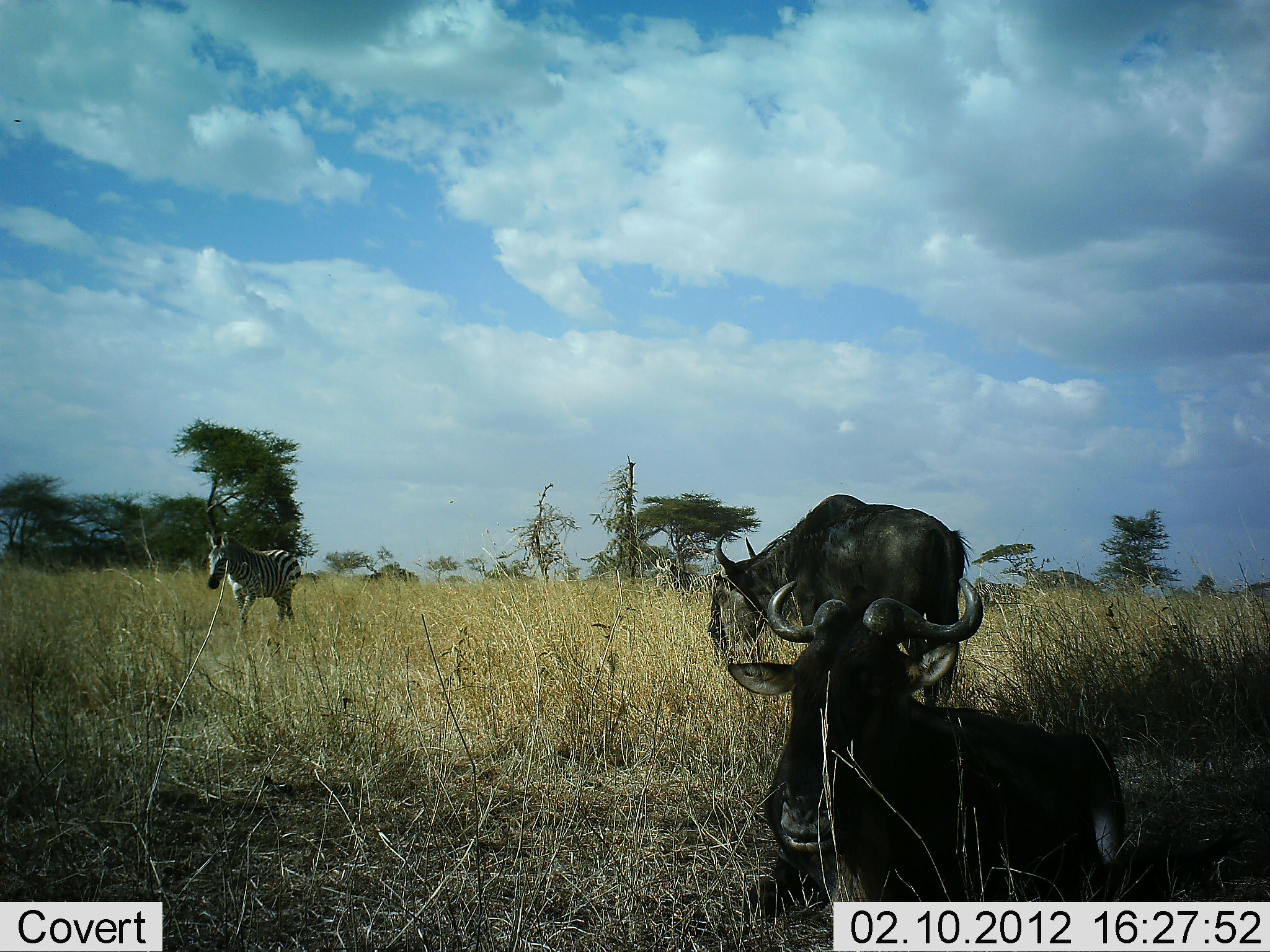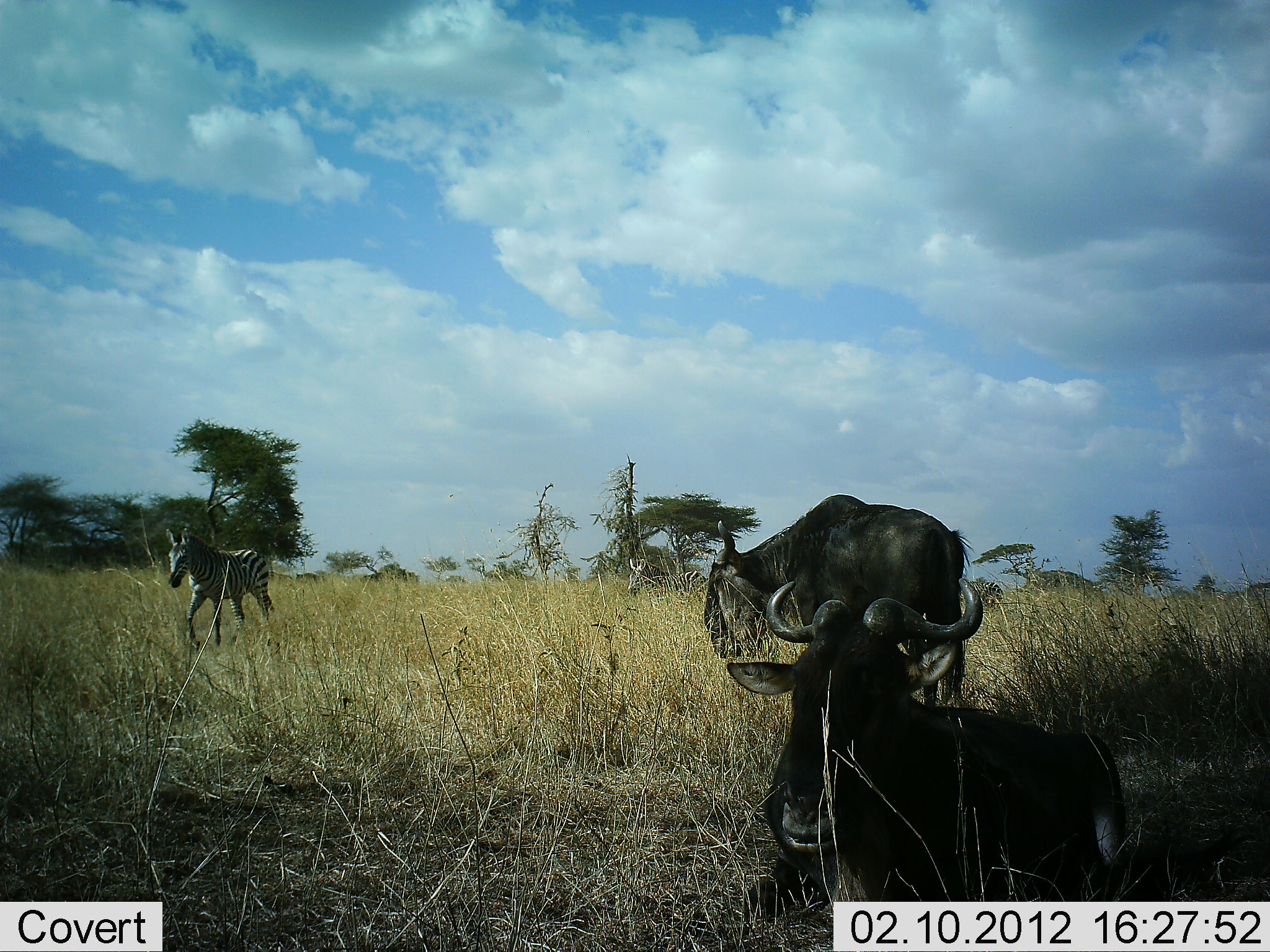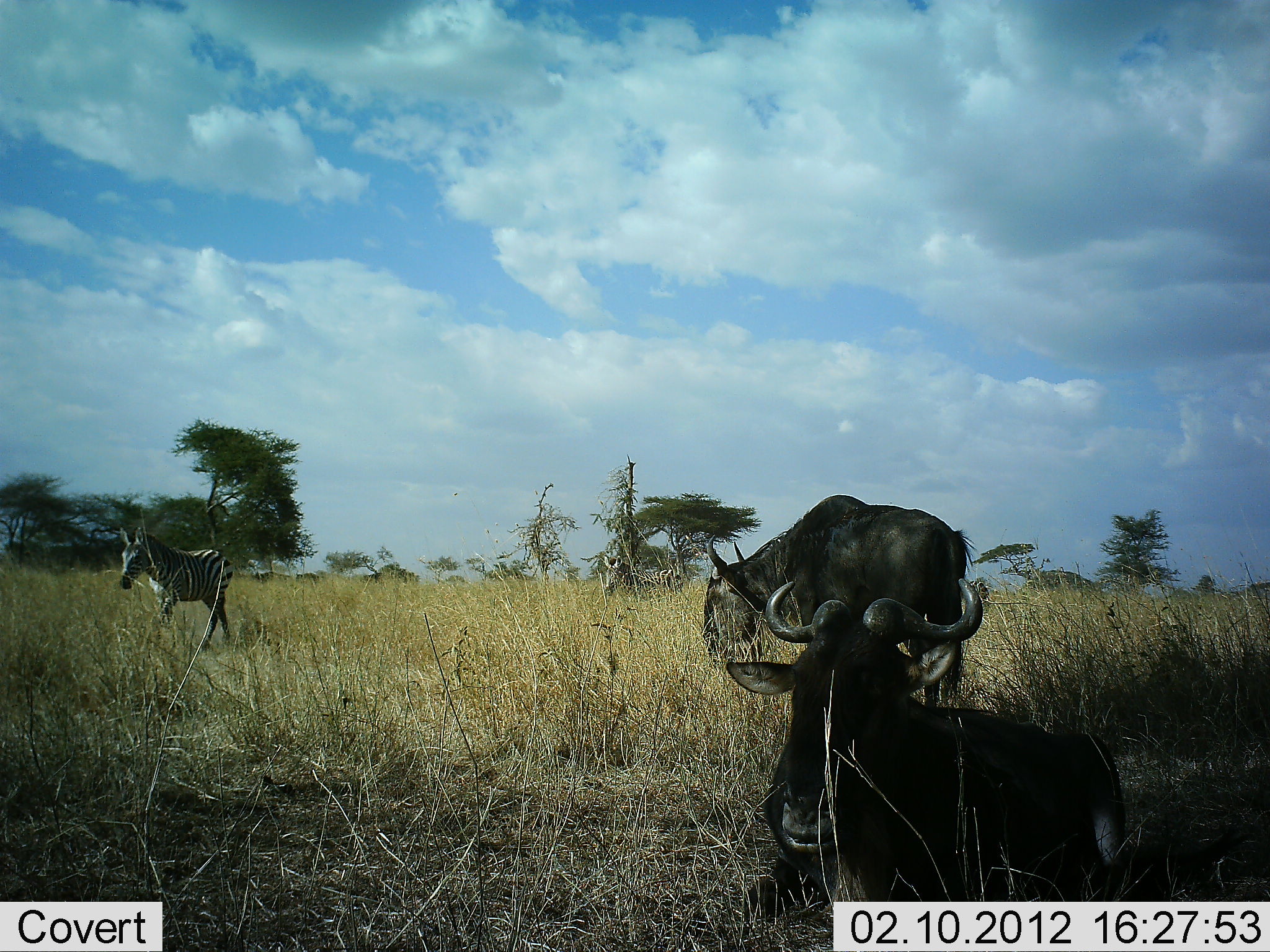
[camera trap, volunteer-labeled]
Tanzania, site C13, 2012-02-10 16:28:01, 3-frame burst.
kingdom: Animalia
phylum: Chordata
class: Mammalia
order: Artiodactyla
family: Bovidae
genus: Connochaetes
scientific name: Connochaetes taurinus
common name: blue wildebeest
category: wildebeest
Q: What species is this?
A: Wildebeest (blue wildebeest) (Connochaetes taurinus).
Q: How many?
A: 2.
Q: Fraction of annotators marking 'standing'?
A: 38%.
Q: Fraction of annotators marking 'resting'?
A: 100%.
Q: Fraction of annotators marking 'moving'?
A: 4%.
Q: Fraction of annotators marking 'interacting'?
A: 0%.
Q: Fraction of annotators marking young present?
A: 0%.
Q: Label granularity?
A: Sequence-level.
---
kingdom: Animalia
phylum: Chordata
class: Mammalia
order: Perissodactyla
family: Equidae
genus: Equus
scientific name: Equus quagga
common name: plains zebra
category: zebra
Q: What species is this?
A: Zebra (plains zebra) (Equus quagga).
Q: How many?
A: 3.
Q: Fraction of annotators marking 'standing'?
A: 4%.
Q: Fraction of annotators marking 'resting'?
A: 0%.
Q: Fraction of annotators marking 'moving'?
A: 100%.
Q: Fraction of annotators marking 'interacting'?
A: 0%.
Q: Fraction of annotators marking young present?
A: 27%.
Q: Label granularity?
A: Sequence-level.